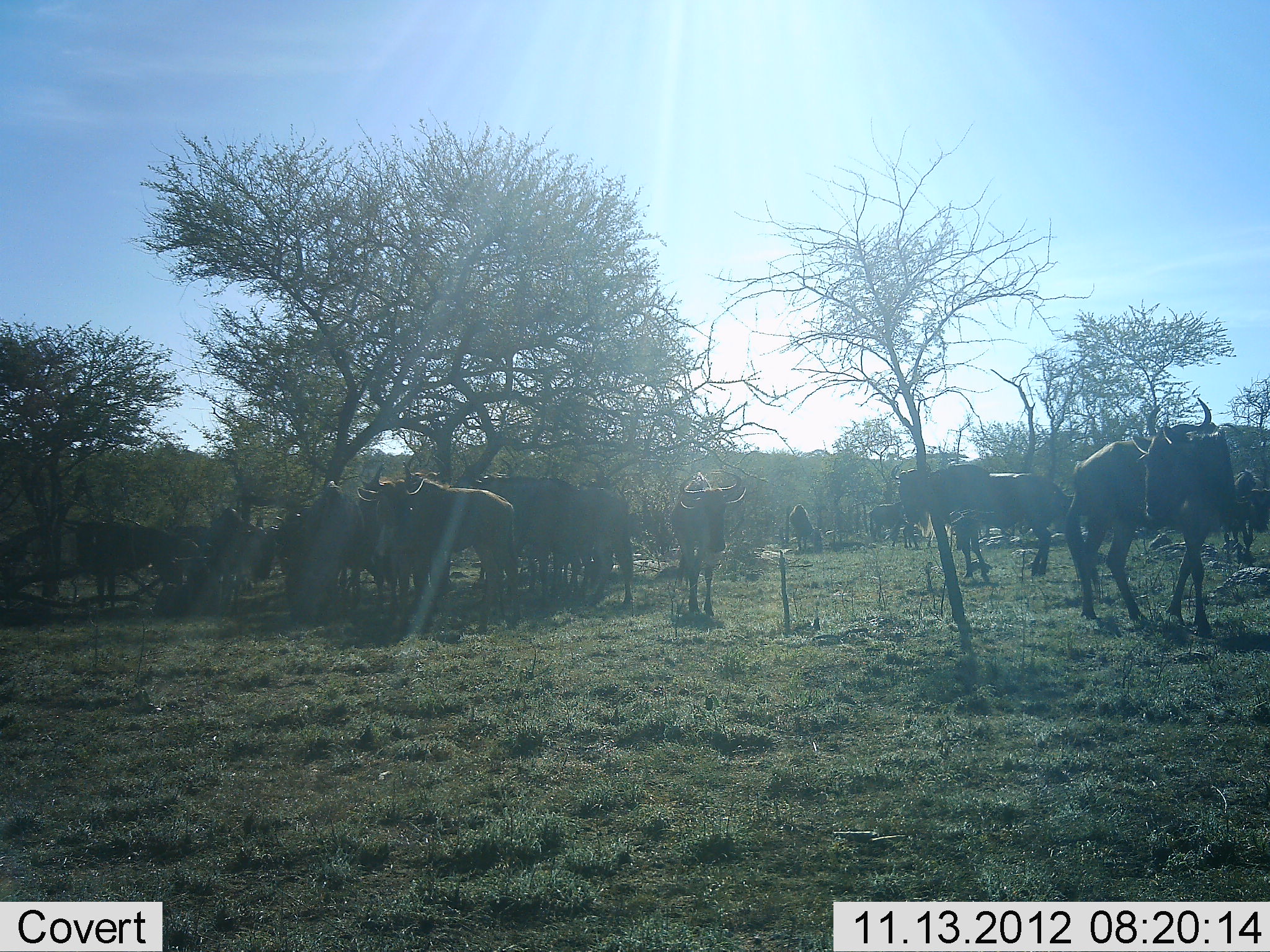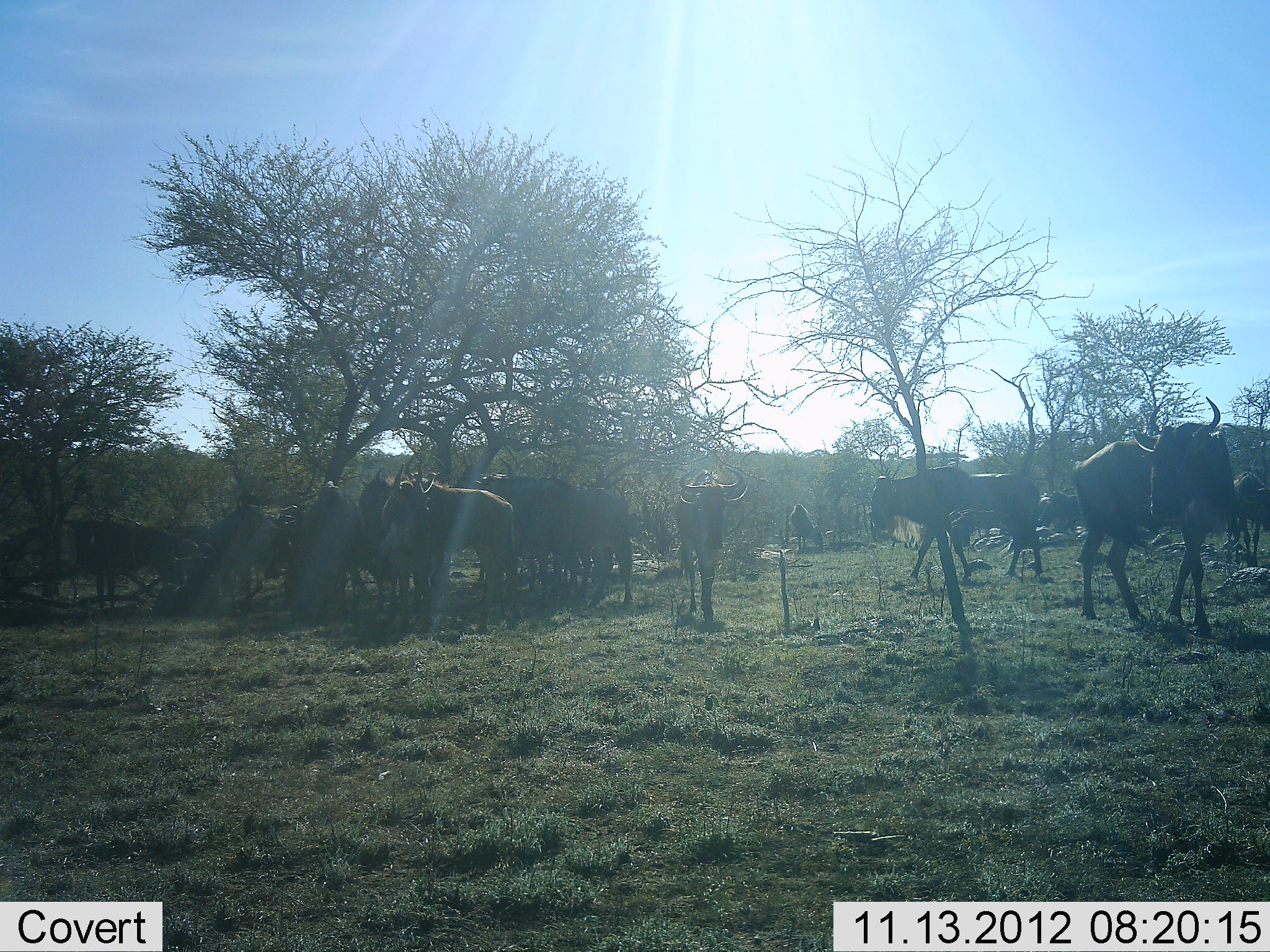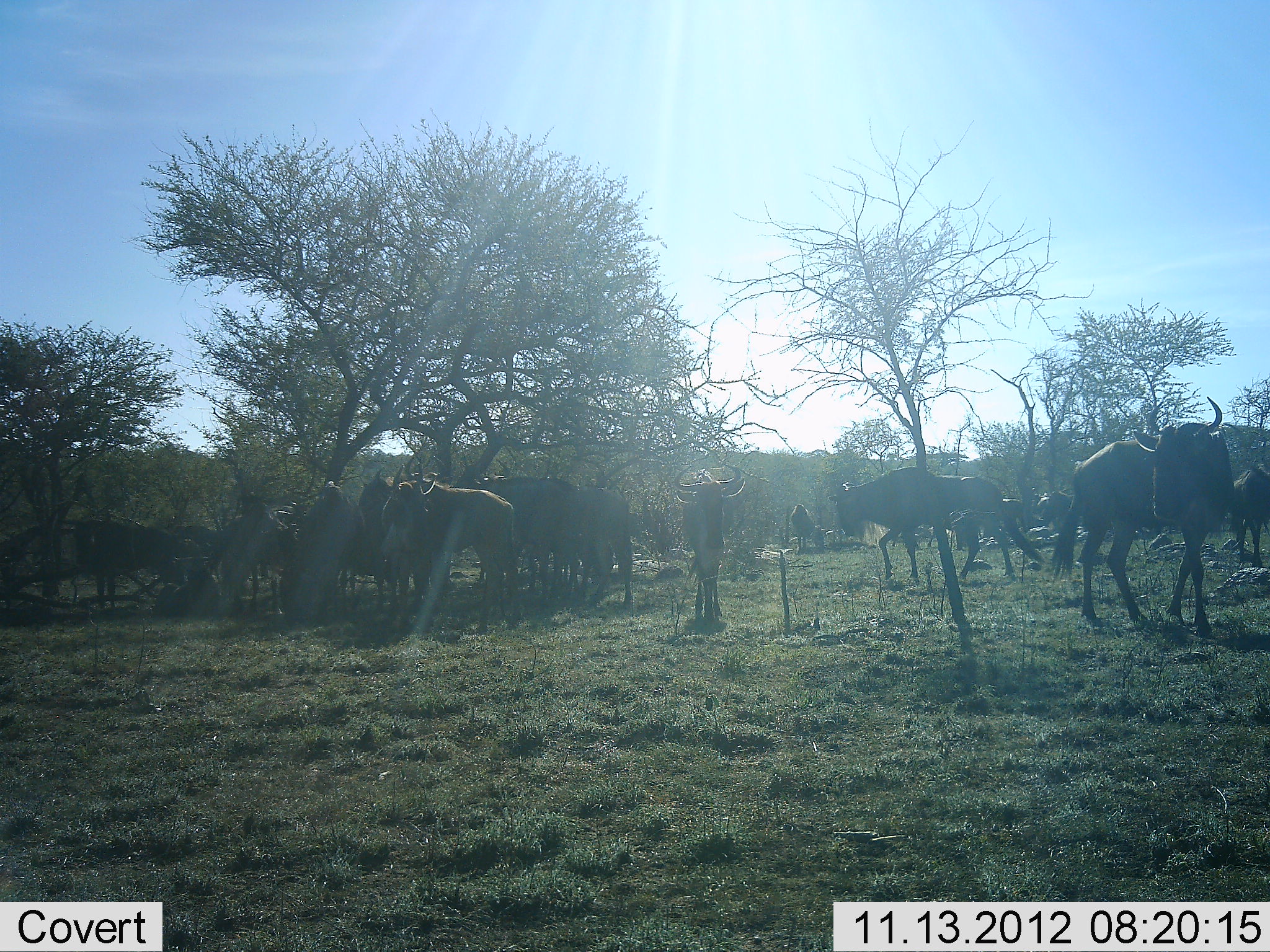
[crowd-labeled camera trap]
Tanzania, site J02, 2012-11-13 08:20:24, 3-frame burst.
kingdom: Animalia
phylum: Chordata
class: Mammalia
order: Artiodactyla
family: Bovidae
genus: Connochaetes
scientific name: Connochaetes taurinus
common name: blue wildebeest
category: wildebeest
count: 11-50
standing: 90%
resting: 10%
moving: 60%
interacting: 0%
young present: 0%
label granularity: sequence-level